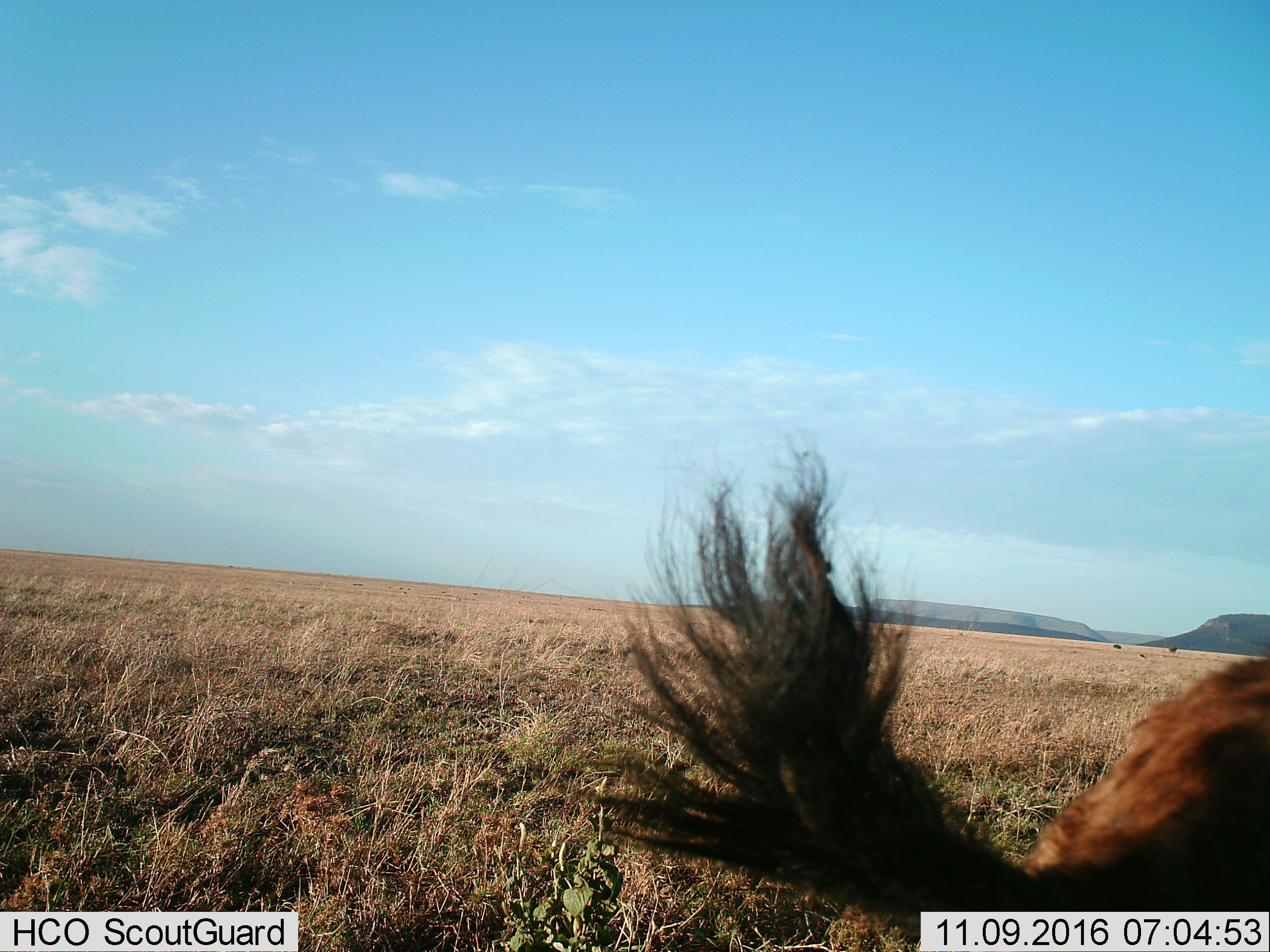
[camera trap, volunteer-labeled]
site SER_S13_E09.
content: unidentified animal